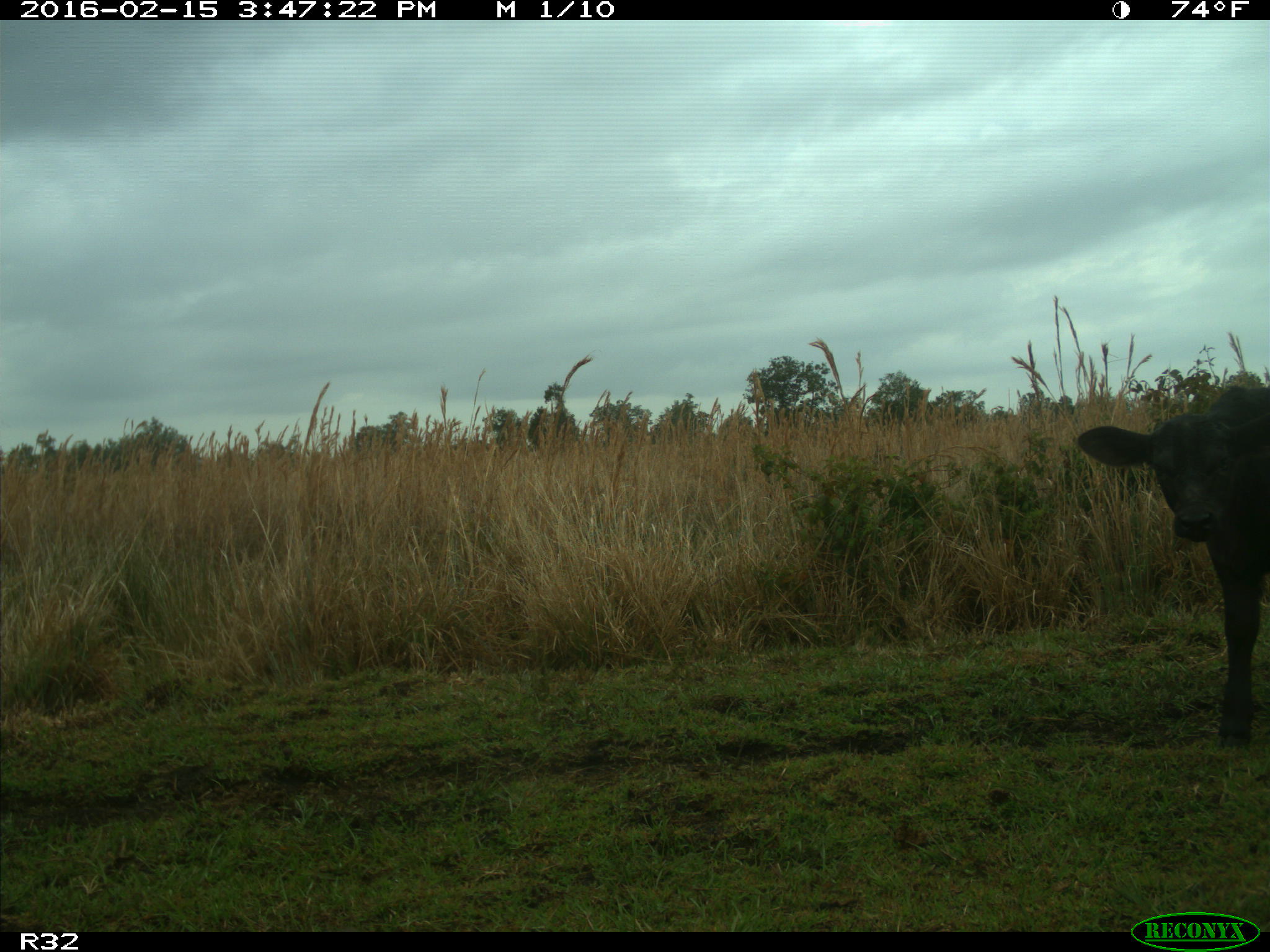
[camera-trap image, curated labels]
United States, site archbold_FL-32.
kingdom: Animalia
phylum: Chordata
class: Mammalia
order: Artiodactyla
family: Bovidae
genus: Bos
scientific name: Bos taurus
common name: domestic cow